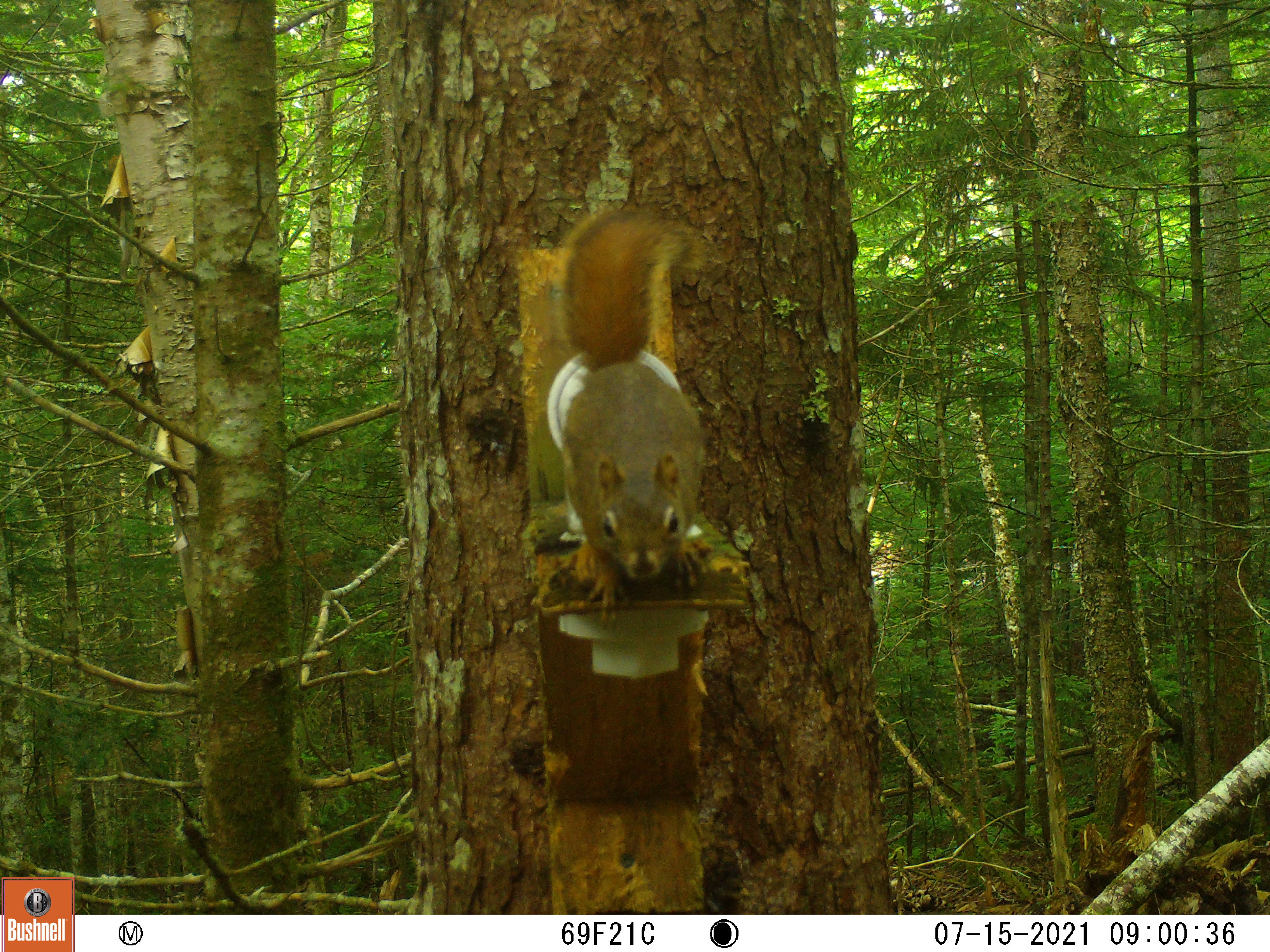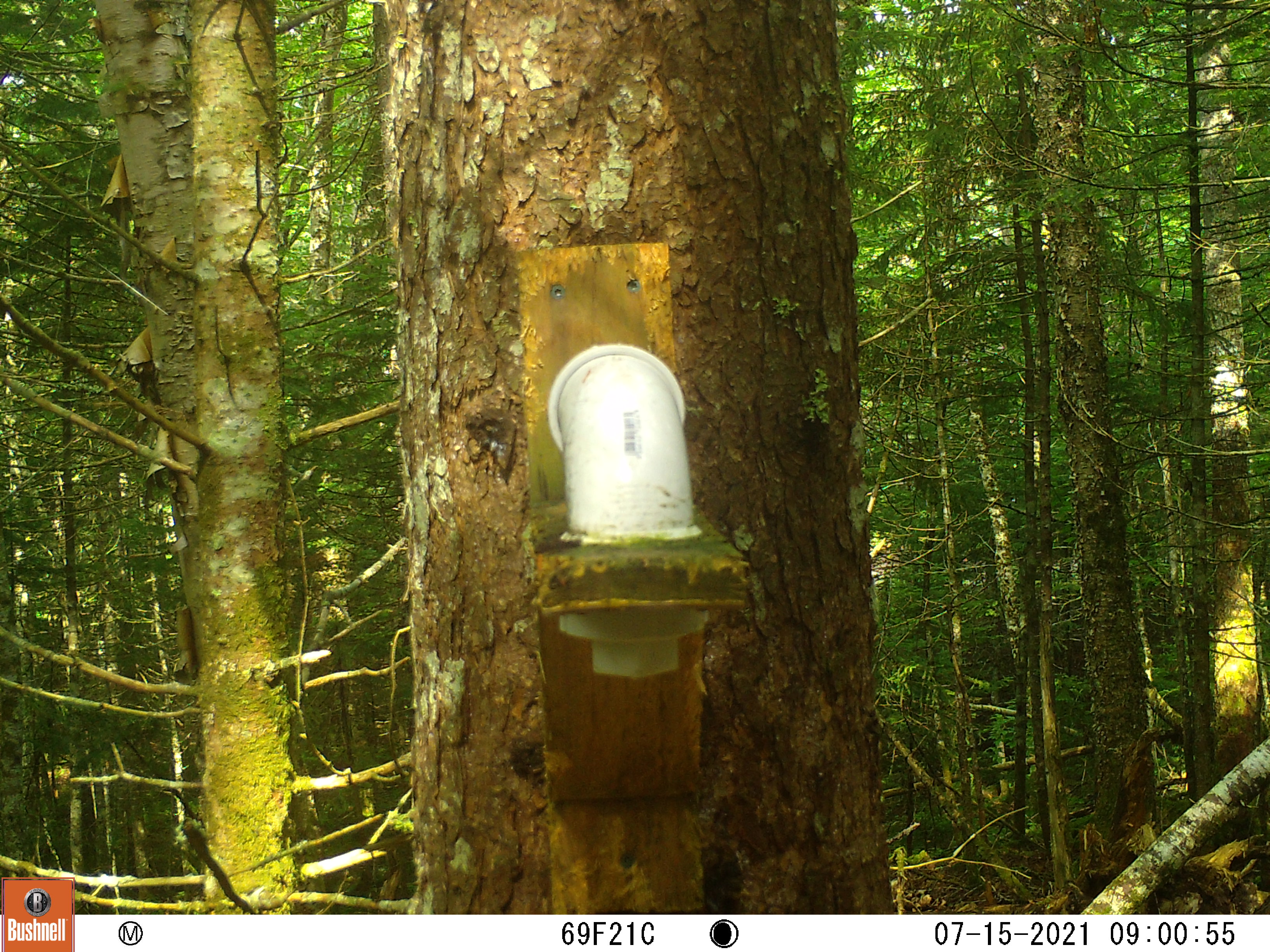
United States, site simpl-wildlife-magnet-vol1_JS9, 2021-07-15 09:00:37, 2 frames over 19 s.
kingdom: Animalia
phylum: Chordata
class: Mammalia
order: Rodentia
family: Sciuridae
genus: Tamiasciurus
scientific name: Tamiasciurus hudsonicus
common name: red squirrel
Red squirrel (Tamiasciurus hudsonicus).